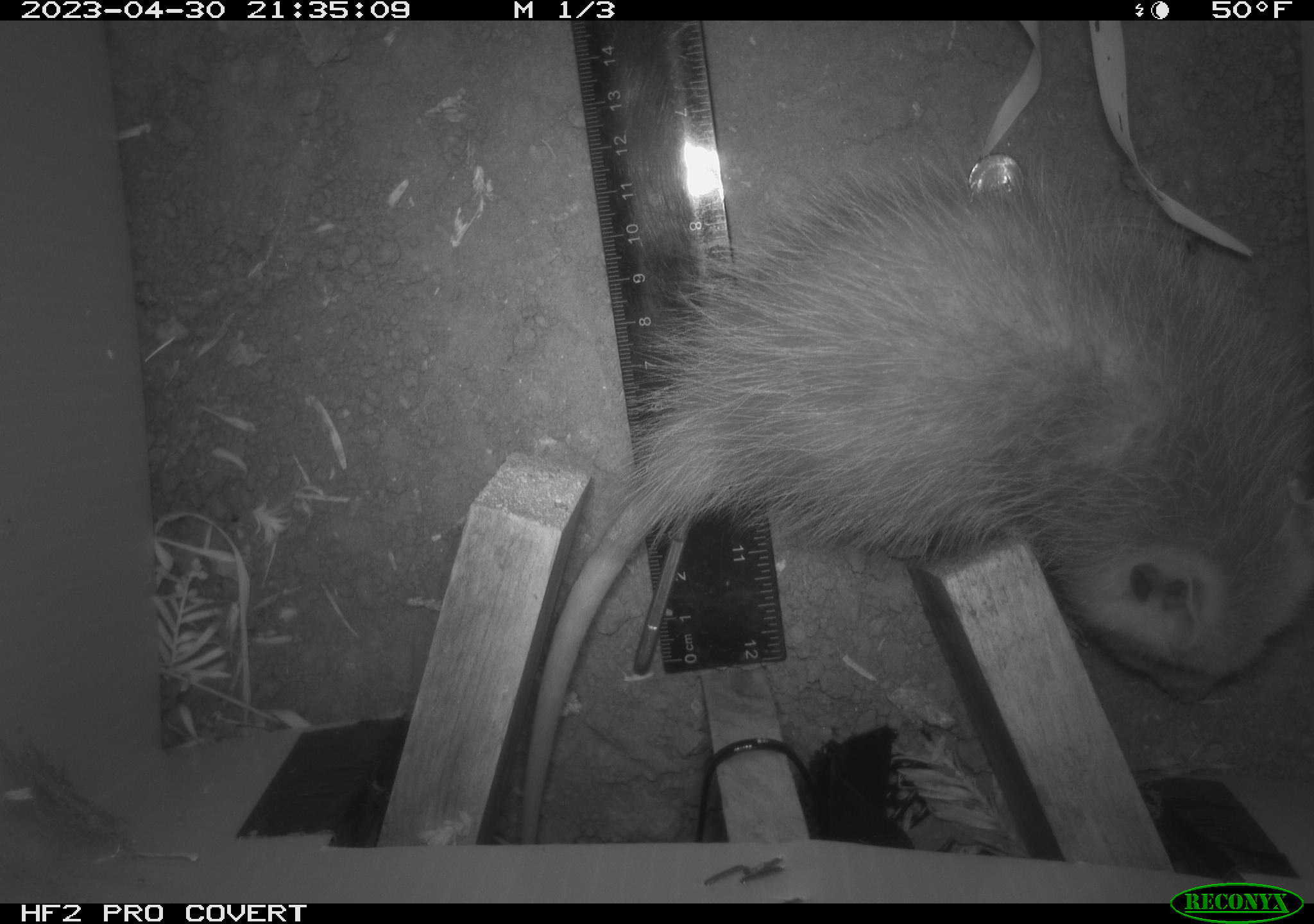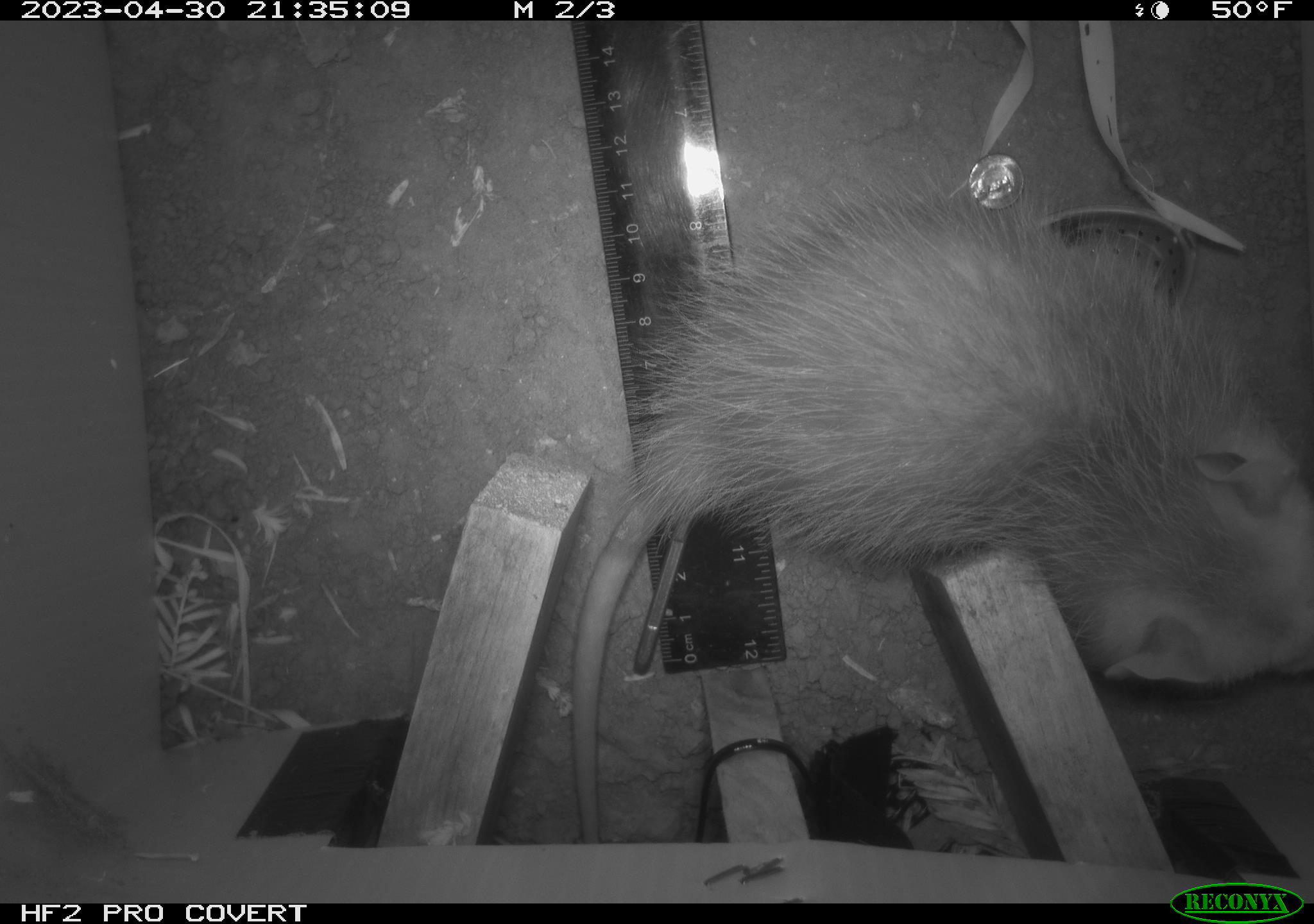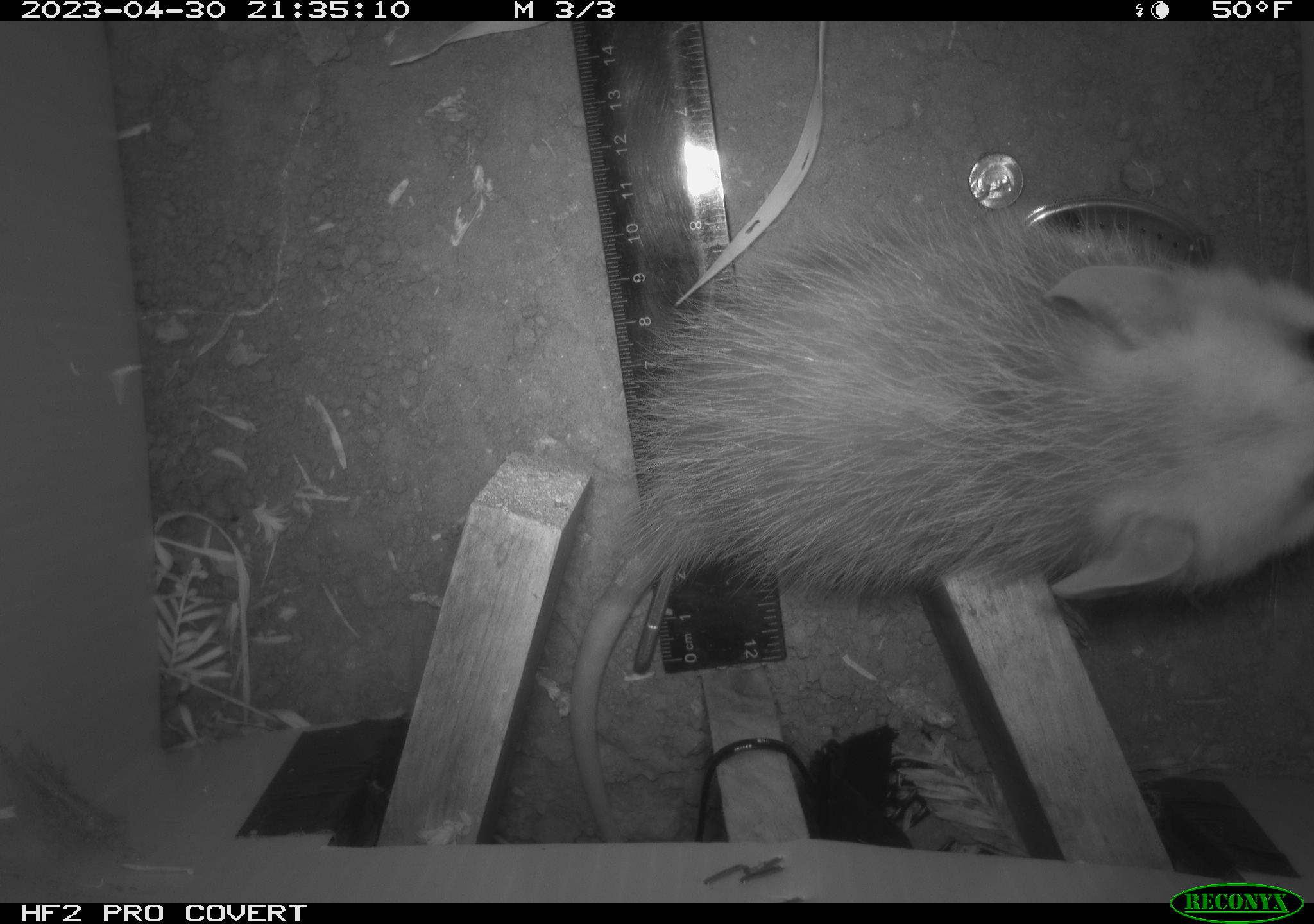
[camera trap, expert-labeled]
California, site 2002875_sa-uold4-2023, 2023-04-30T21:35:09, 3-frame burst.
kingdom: Animalia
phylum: Chordata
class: Mammalia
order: Didelphimorphia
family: Didelphidae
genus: Didelphis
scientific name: Didelphis virginiana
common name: virginia opossum